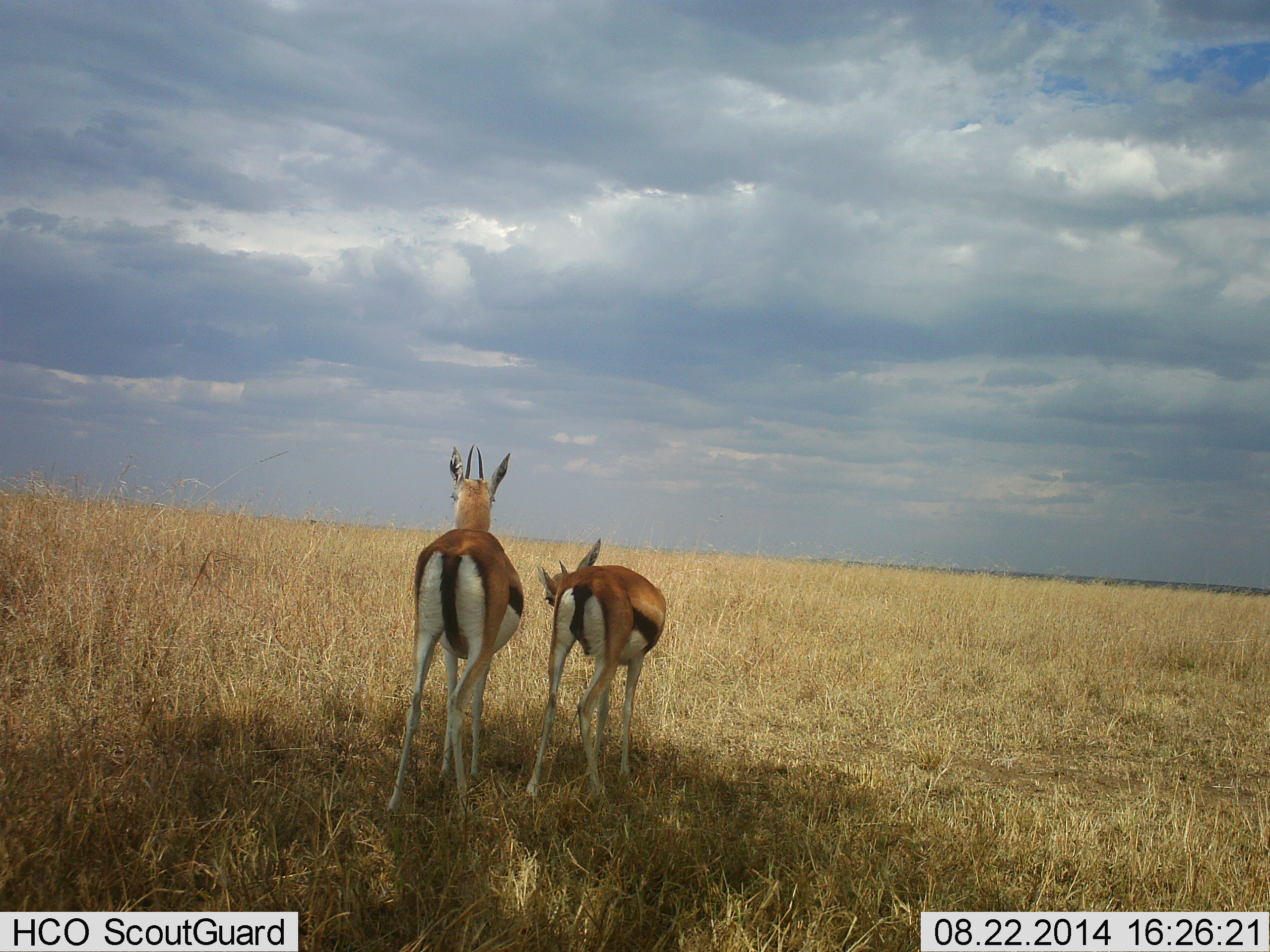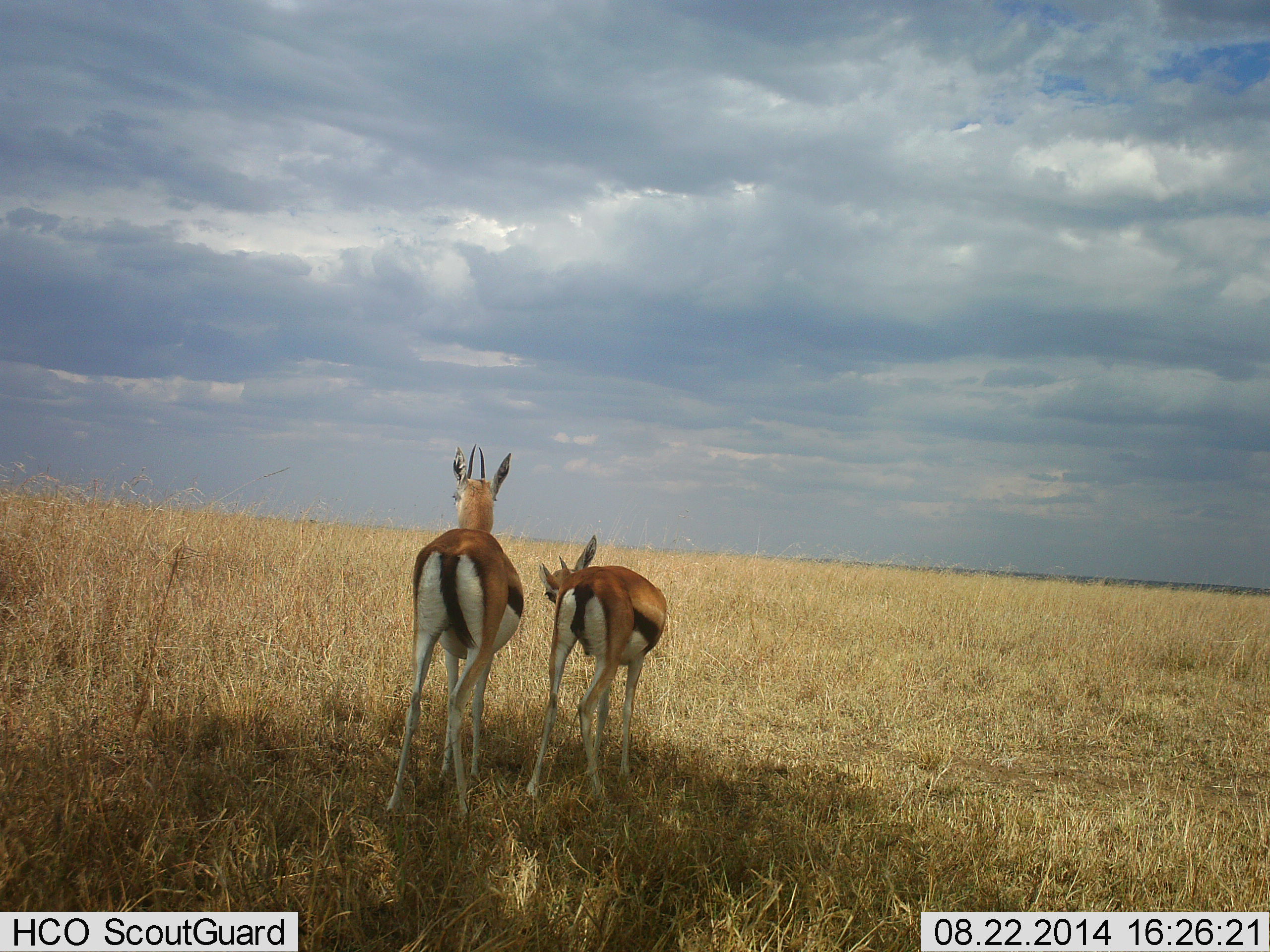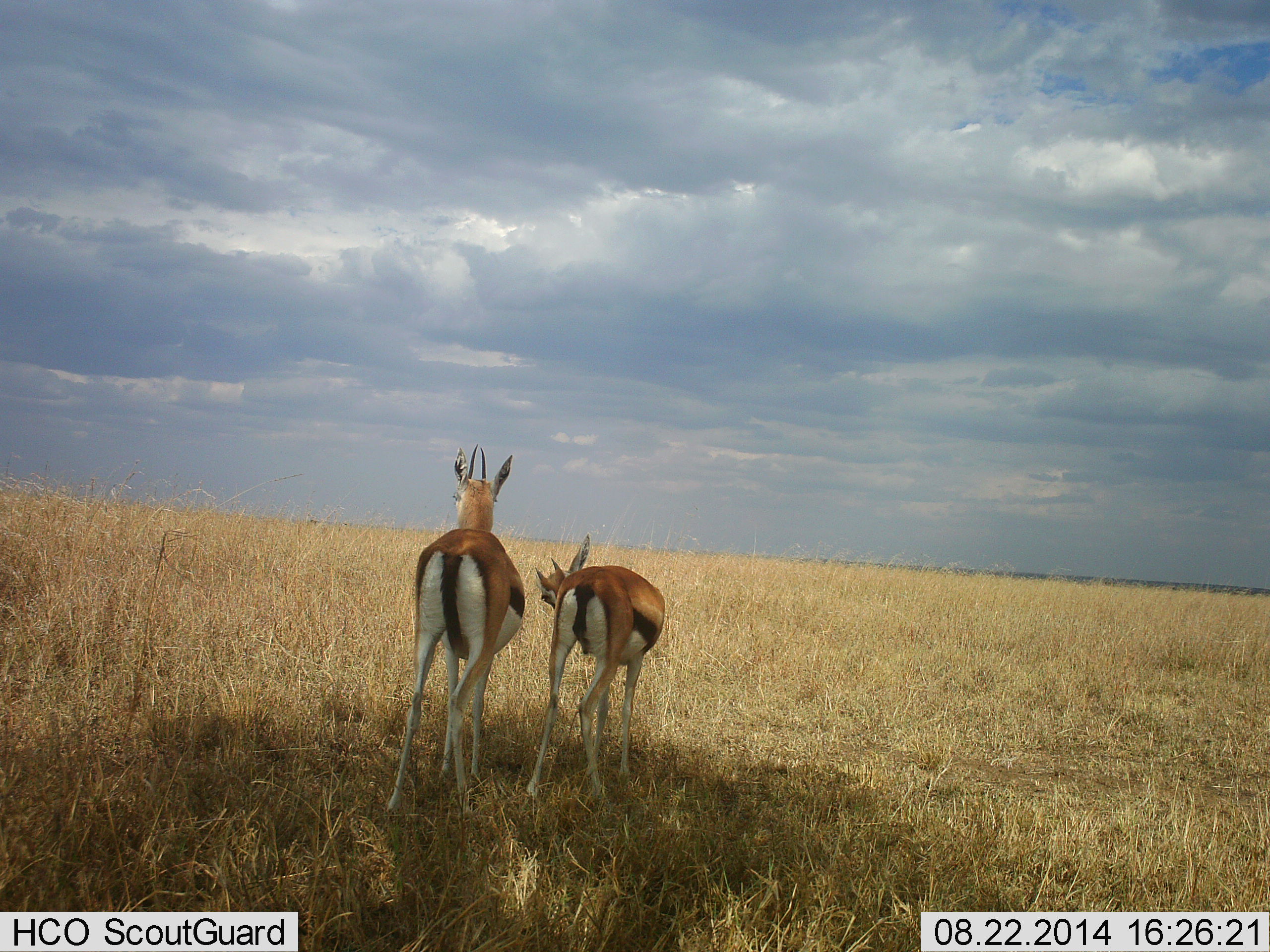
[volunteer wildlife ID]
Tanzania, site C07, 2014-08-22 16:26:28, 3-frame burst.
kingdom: Animalia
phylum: Chordata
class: Mammalia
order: Artiodactyla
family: Bovidae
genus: Eudorcas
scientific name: Eudorcas thomsonii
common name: thomson's gazelle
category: gazellethomsons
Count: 2.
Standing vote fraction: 100%.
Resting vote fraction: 0%.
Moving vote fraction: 0%.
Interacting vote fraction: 0%.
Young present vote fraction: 10%.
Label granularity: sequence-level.